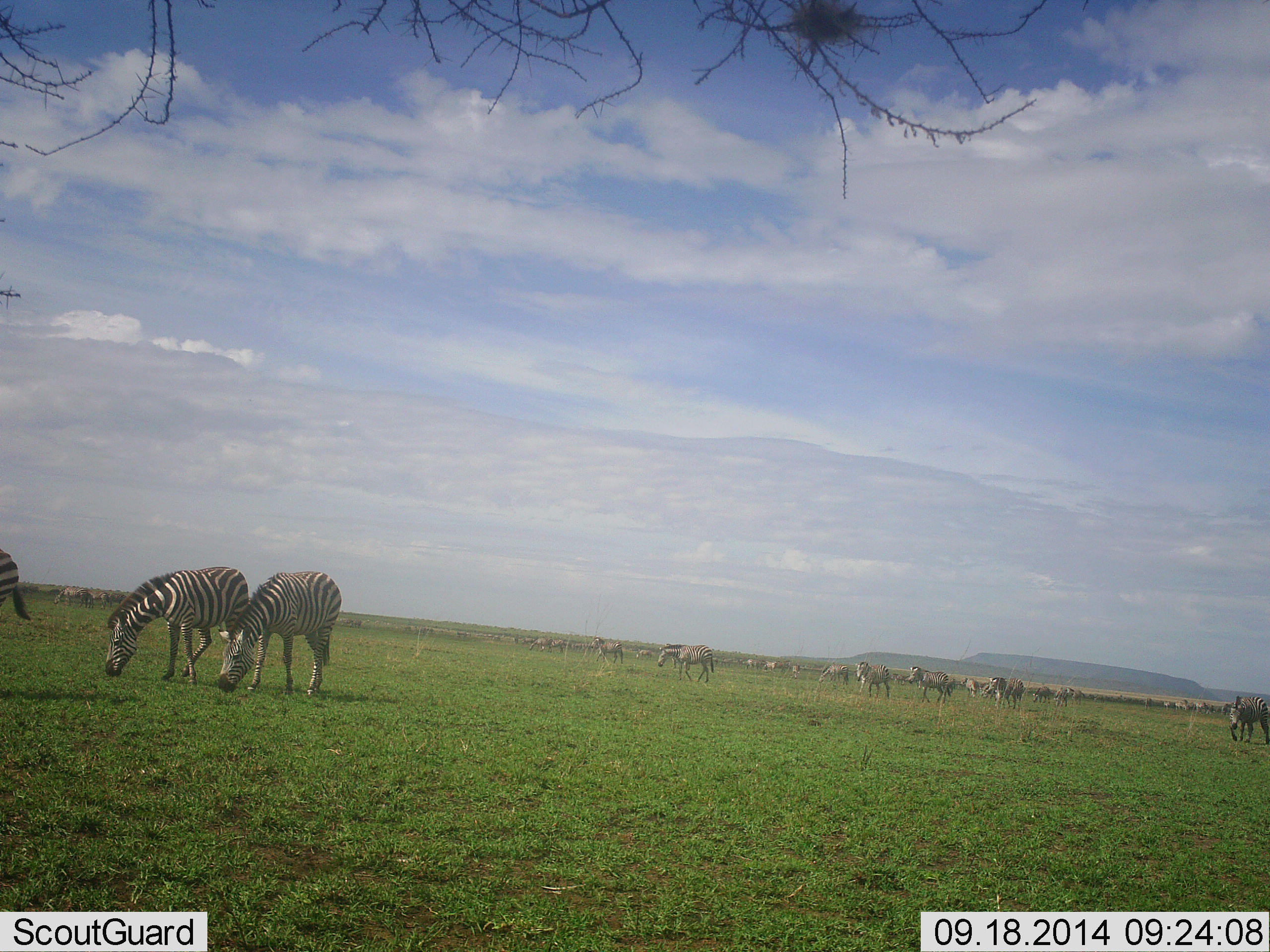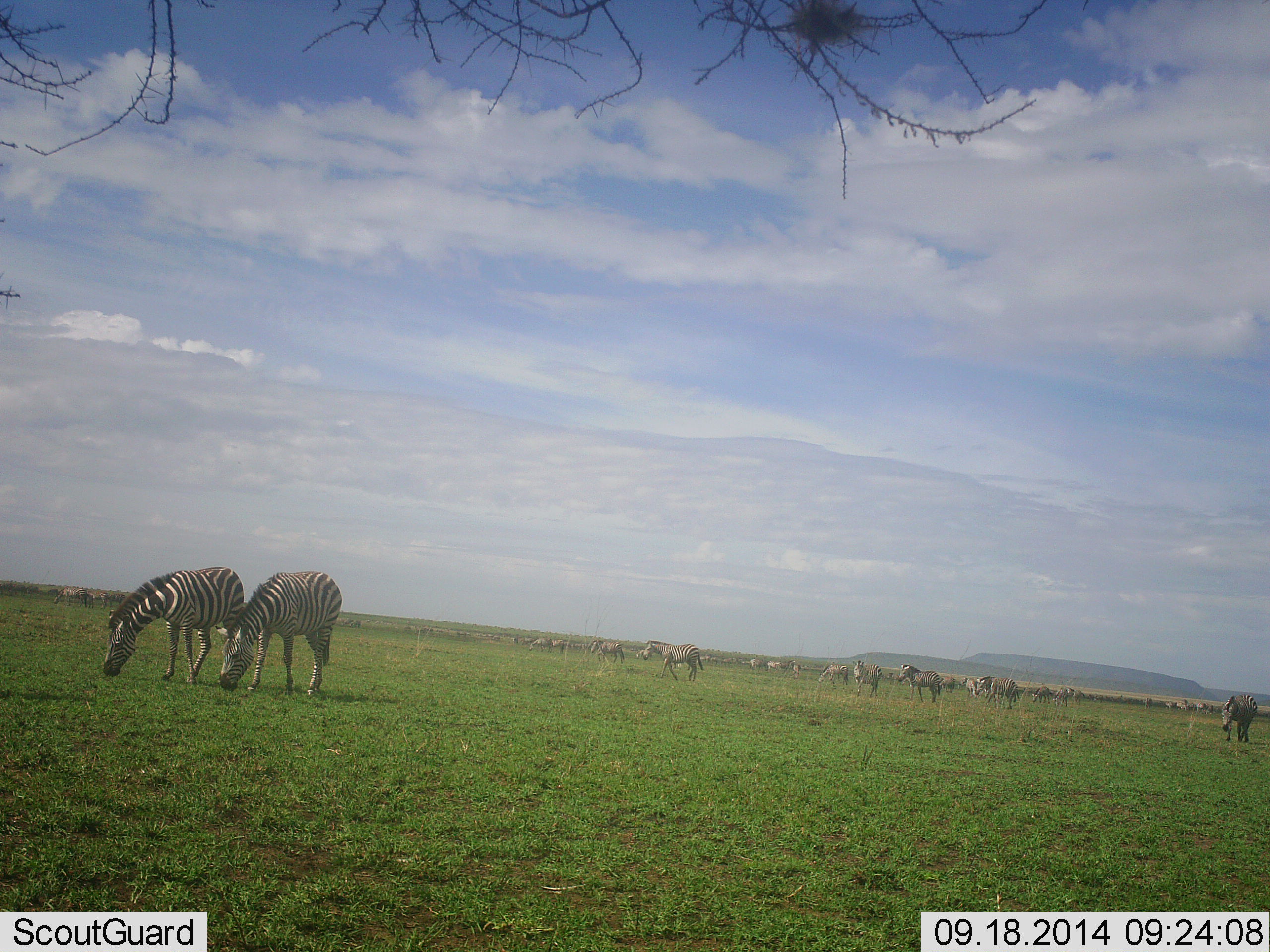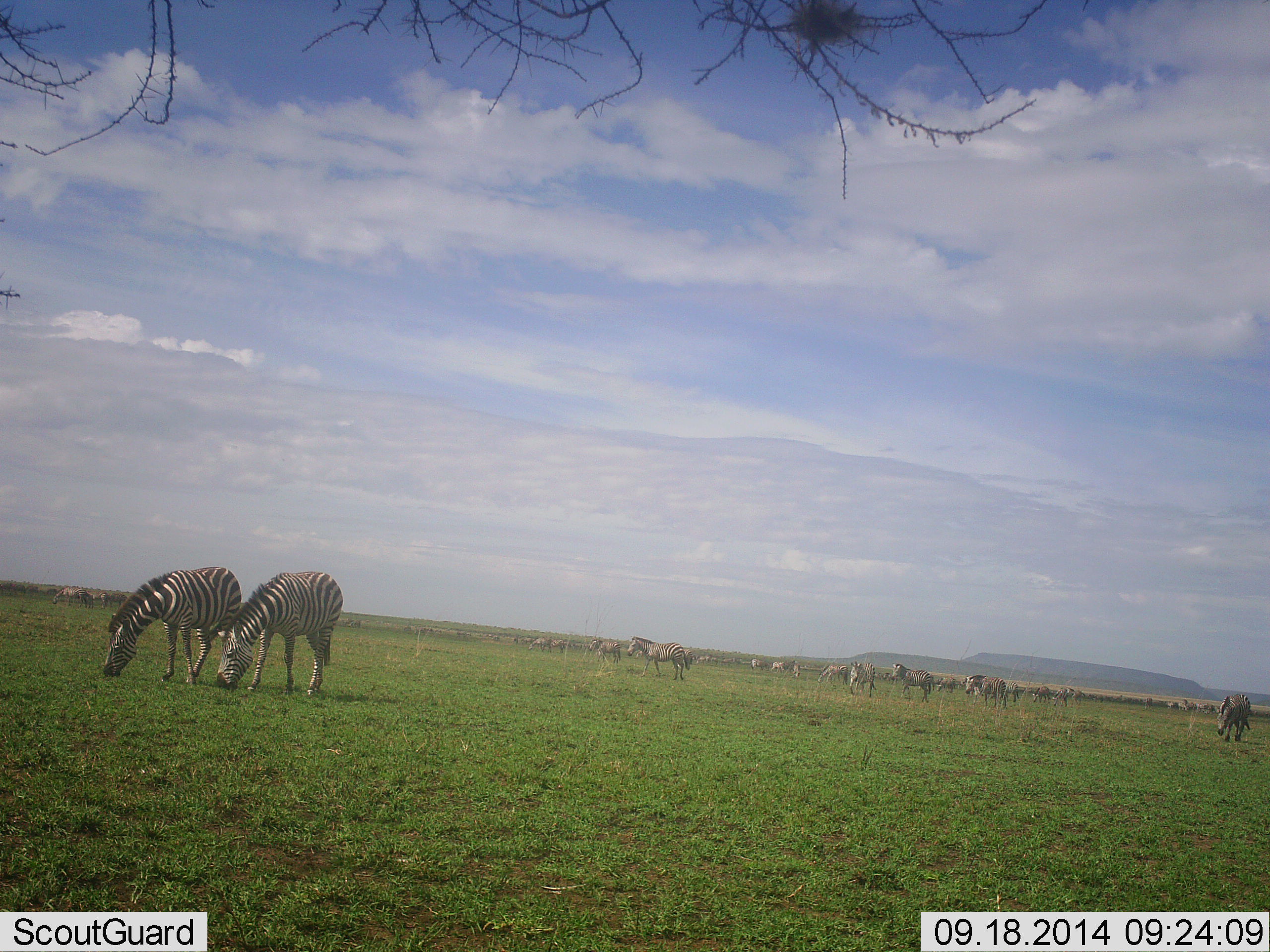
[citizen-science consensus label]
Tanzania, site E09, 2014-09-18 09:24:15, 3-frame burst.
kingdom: Animalia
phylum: Chordata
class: Mammalia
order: Perissodactyla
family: Equidae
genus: Equus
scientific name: Equus quagga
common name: plains zebra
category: zebra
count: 11-50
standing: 36%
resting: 9%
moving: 64%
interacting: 9%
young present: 0%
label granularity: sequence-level